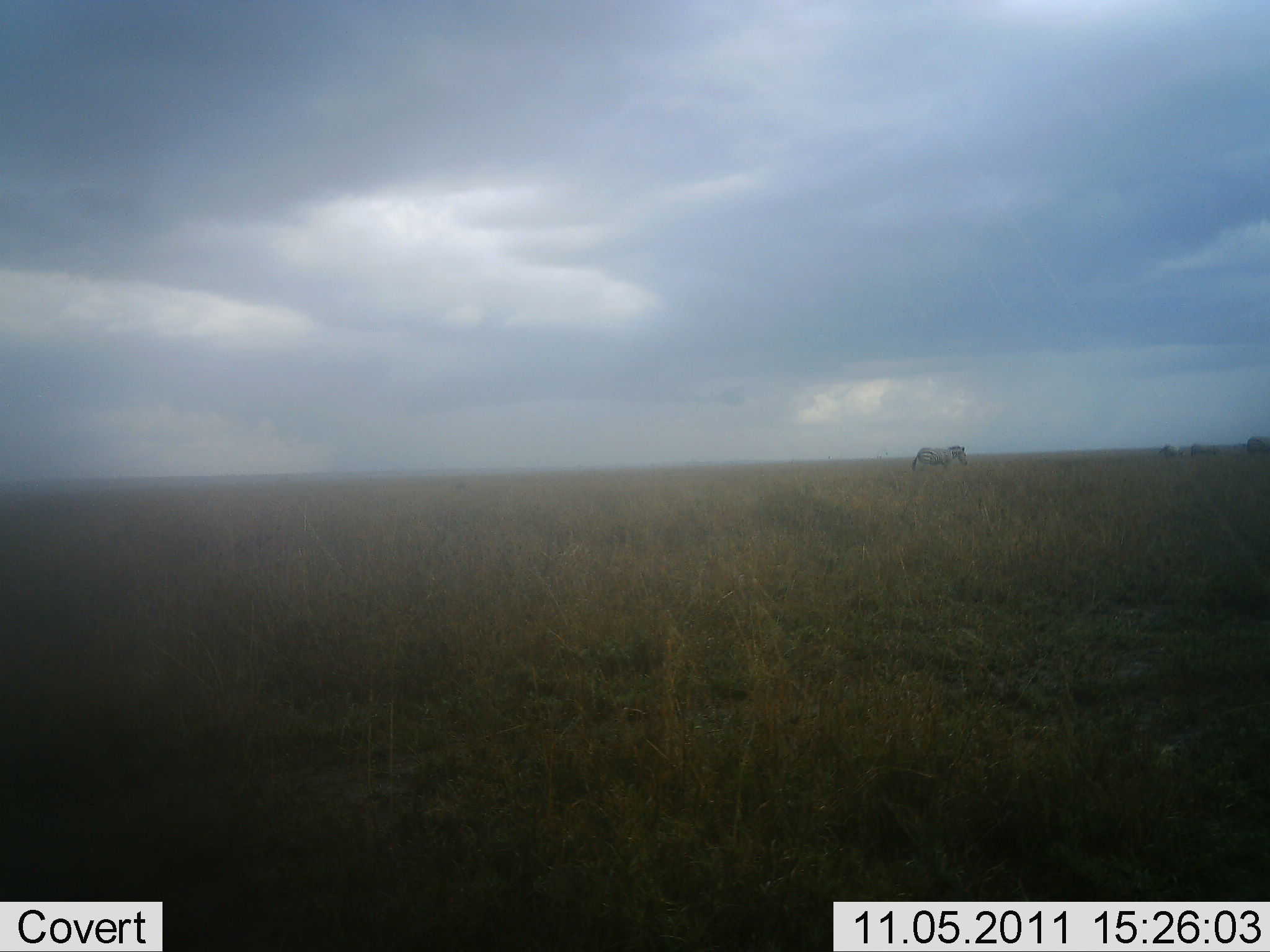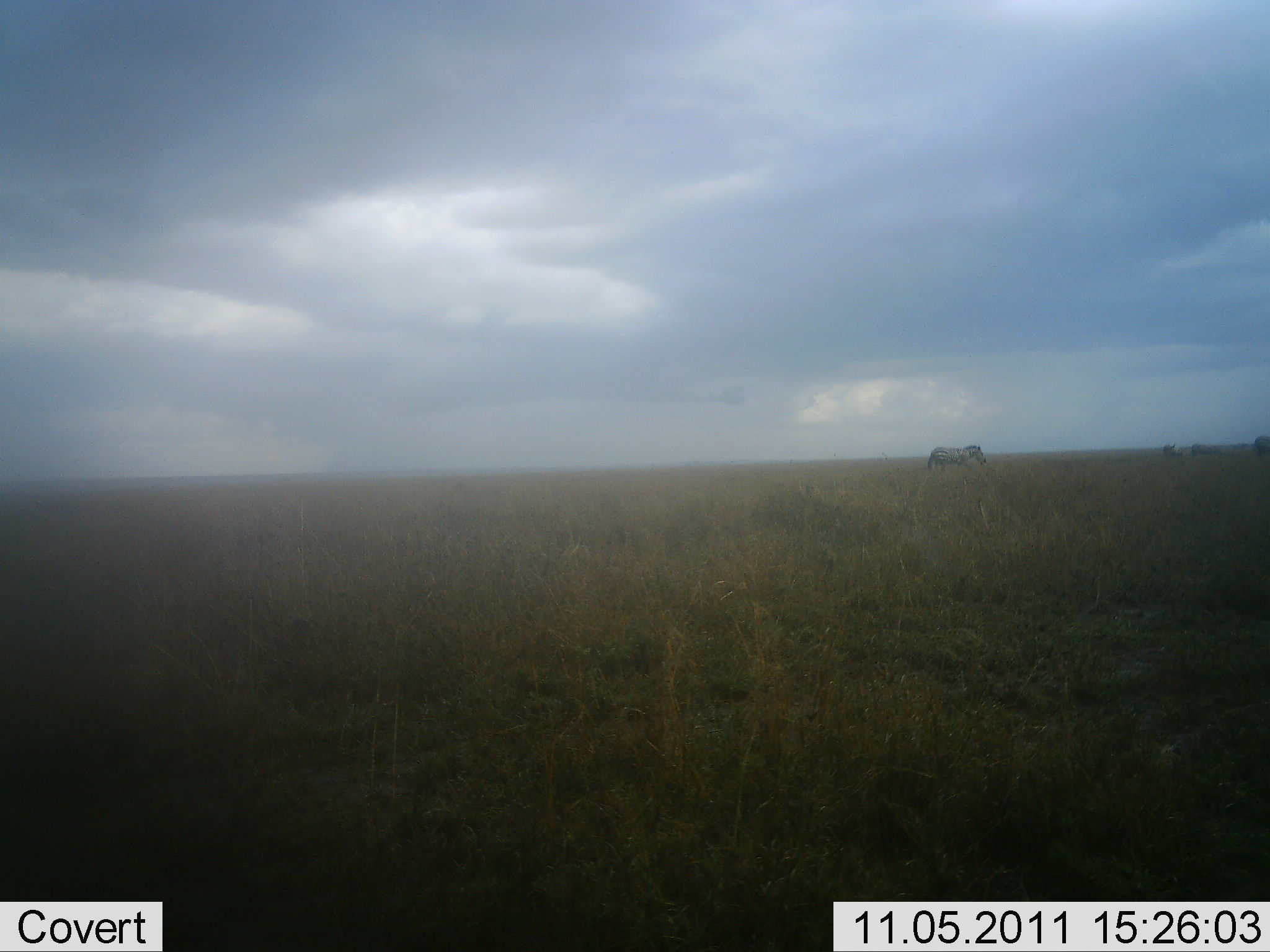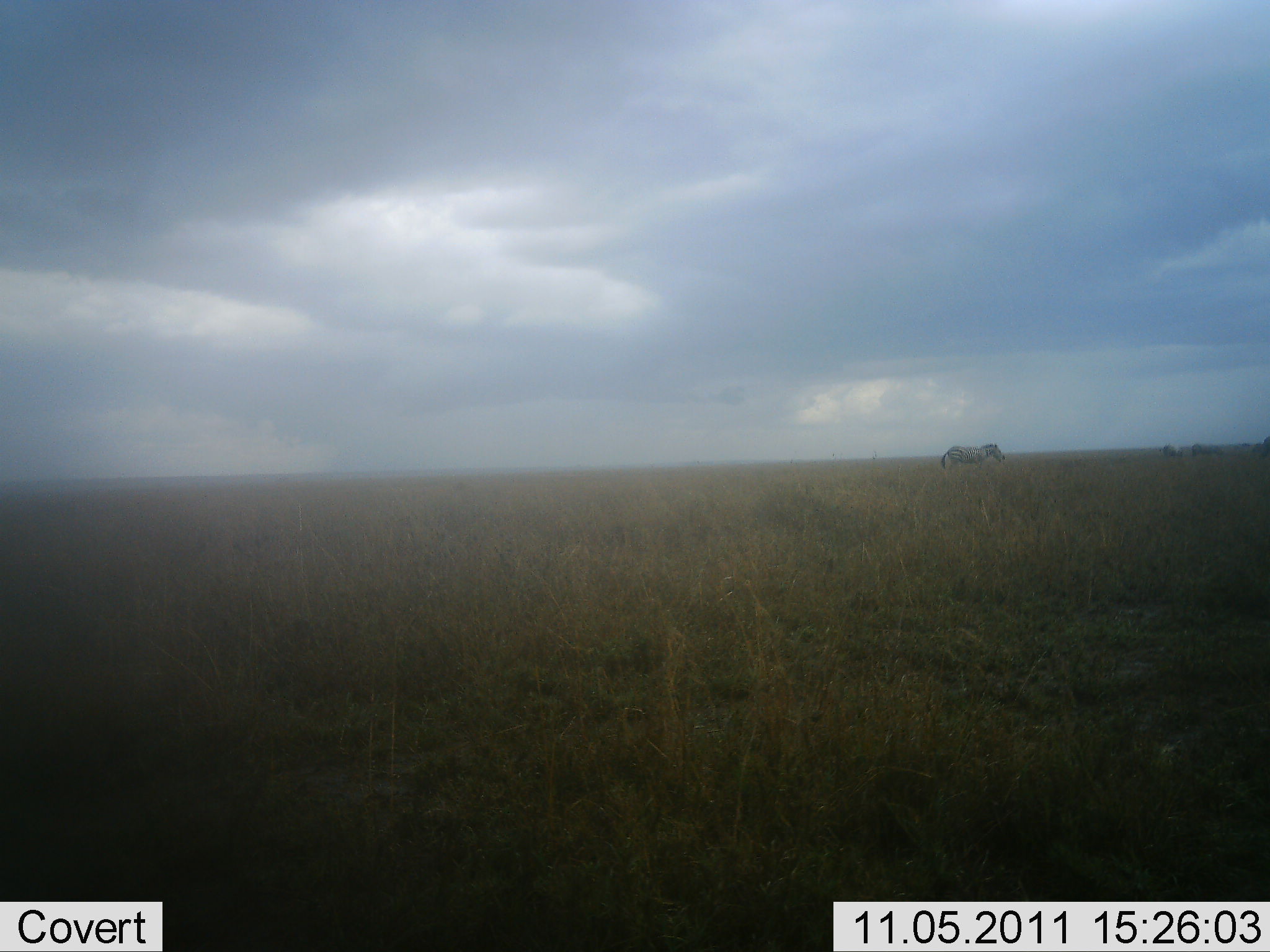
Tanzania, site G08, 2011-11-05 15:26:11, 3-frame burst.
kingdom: Animalia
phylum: Chordata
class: Mammalia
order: Perissodactyla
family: Equidae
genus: Equus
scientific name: Equus quagga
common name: plains zebra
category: zebra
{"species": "zebra (plains zebra) (Equus quagga)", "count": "4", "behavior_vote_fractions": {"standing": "7%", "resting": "0%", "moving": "93%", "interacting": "0%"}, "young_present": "0%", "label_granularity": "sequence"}